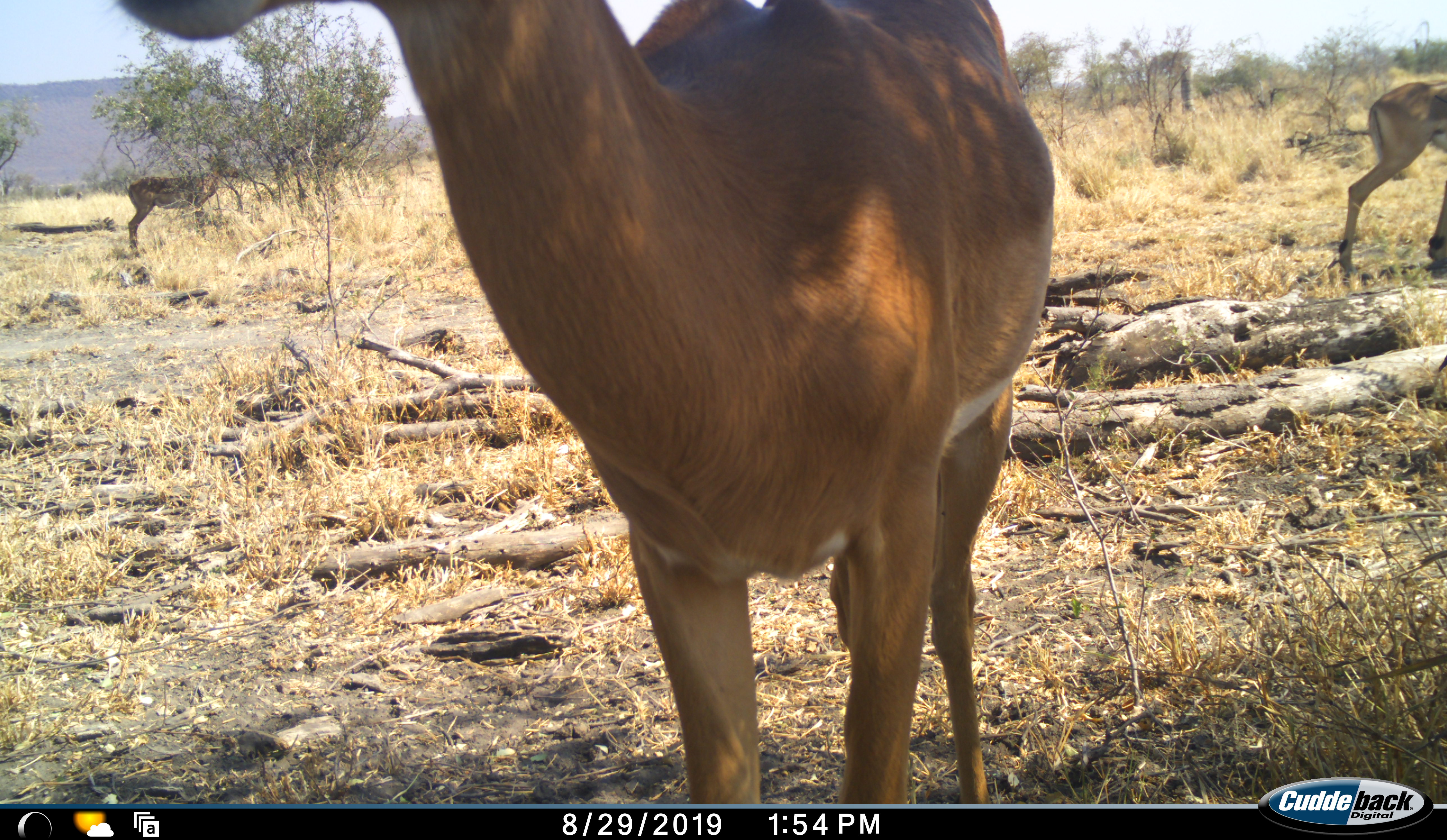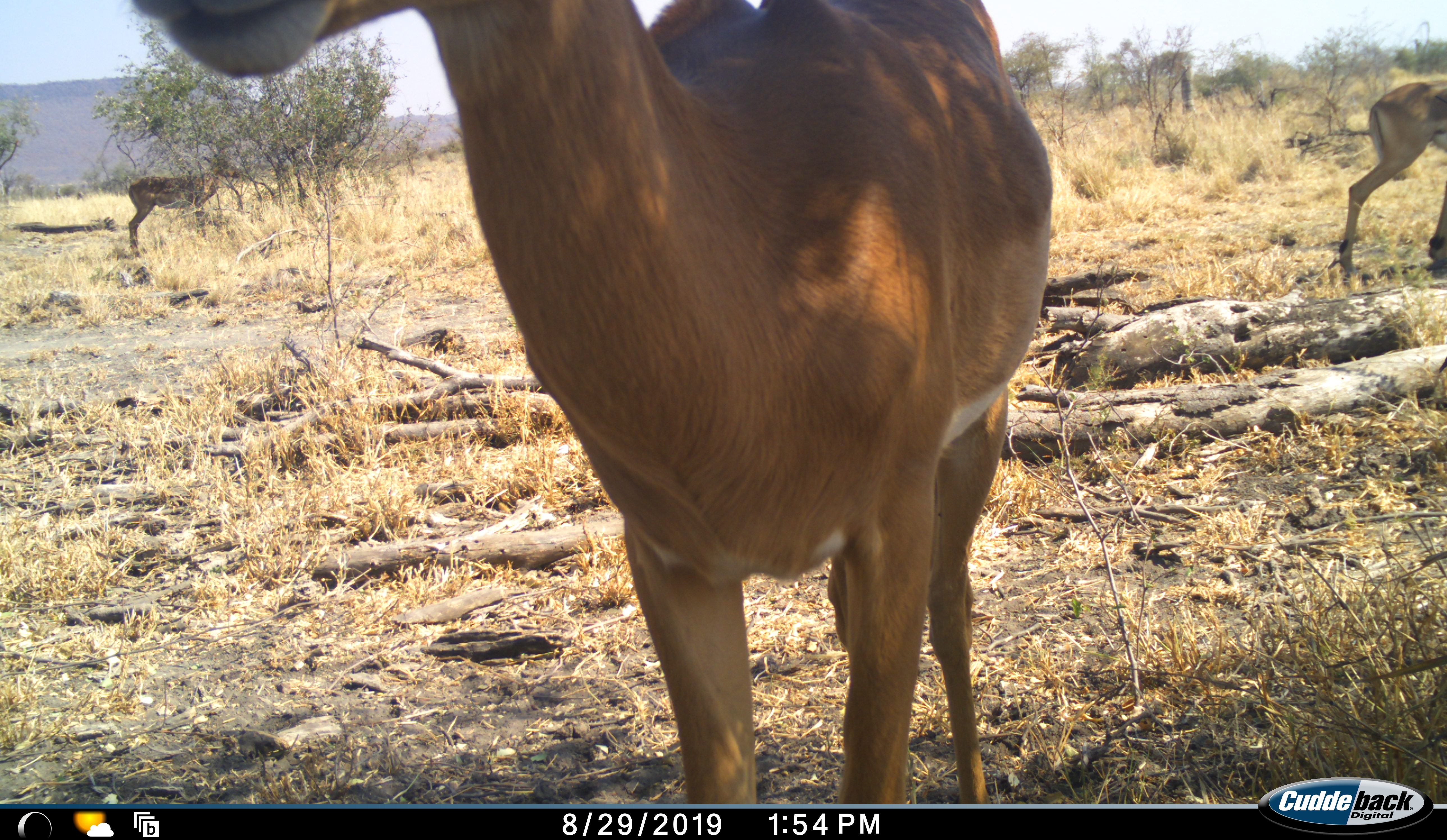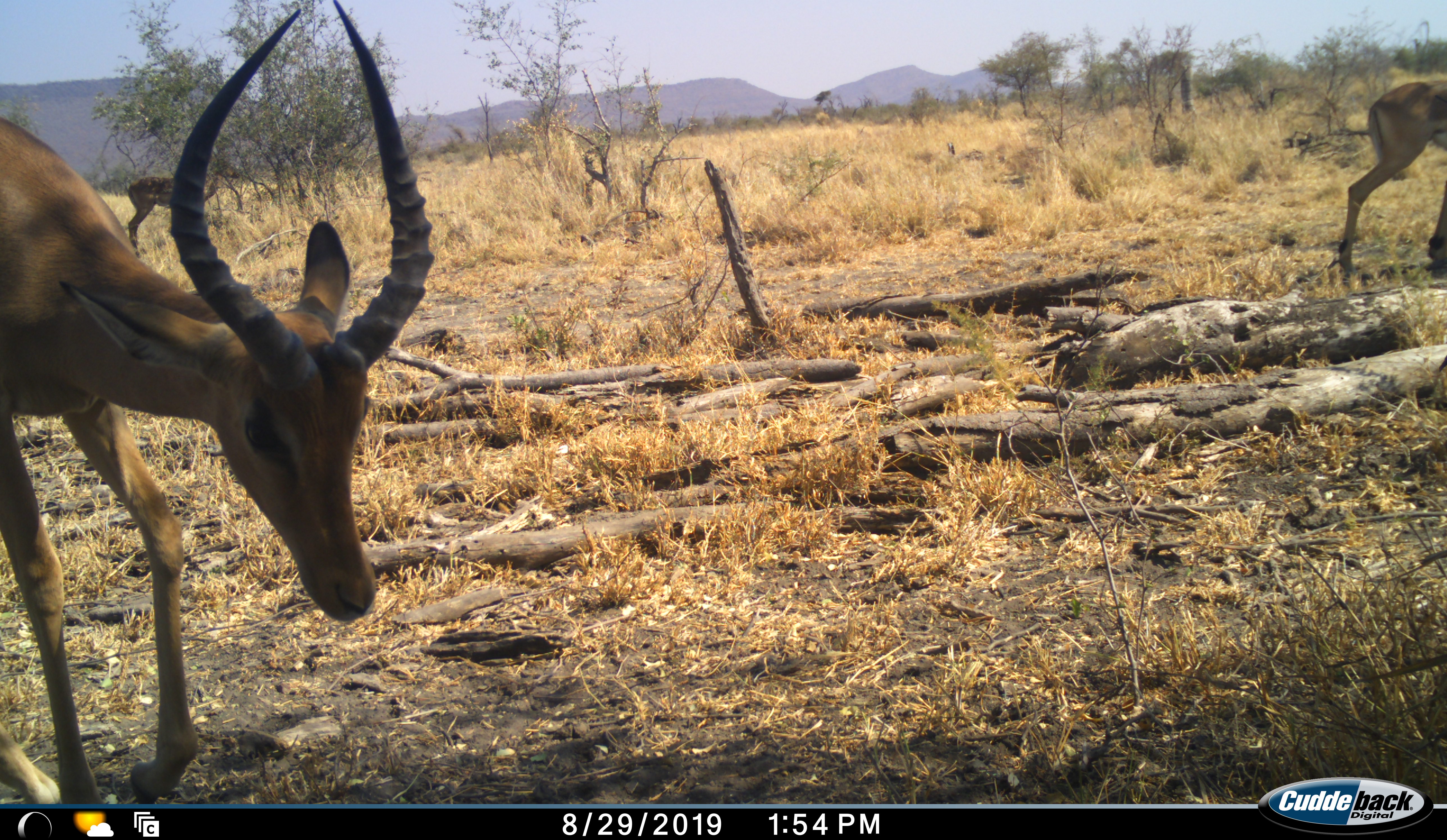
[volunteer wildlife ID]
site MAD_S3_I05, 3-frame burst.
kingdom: Animalia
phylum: Chordata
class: Mammalia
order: Artiodactyla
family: Bovidae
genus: Aepyceros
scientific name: Aepyceros melampus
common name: impala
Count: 3.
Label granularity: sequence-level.